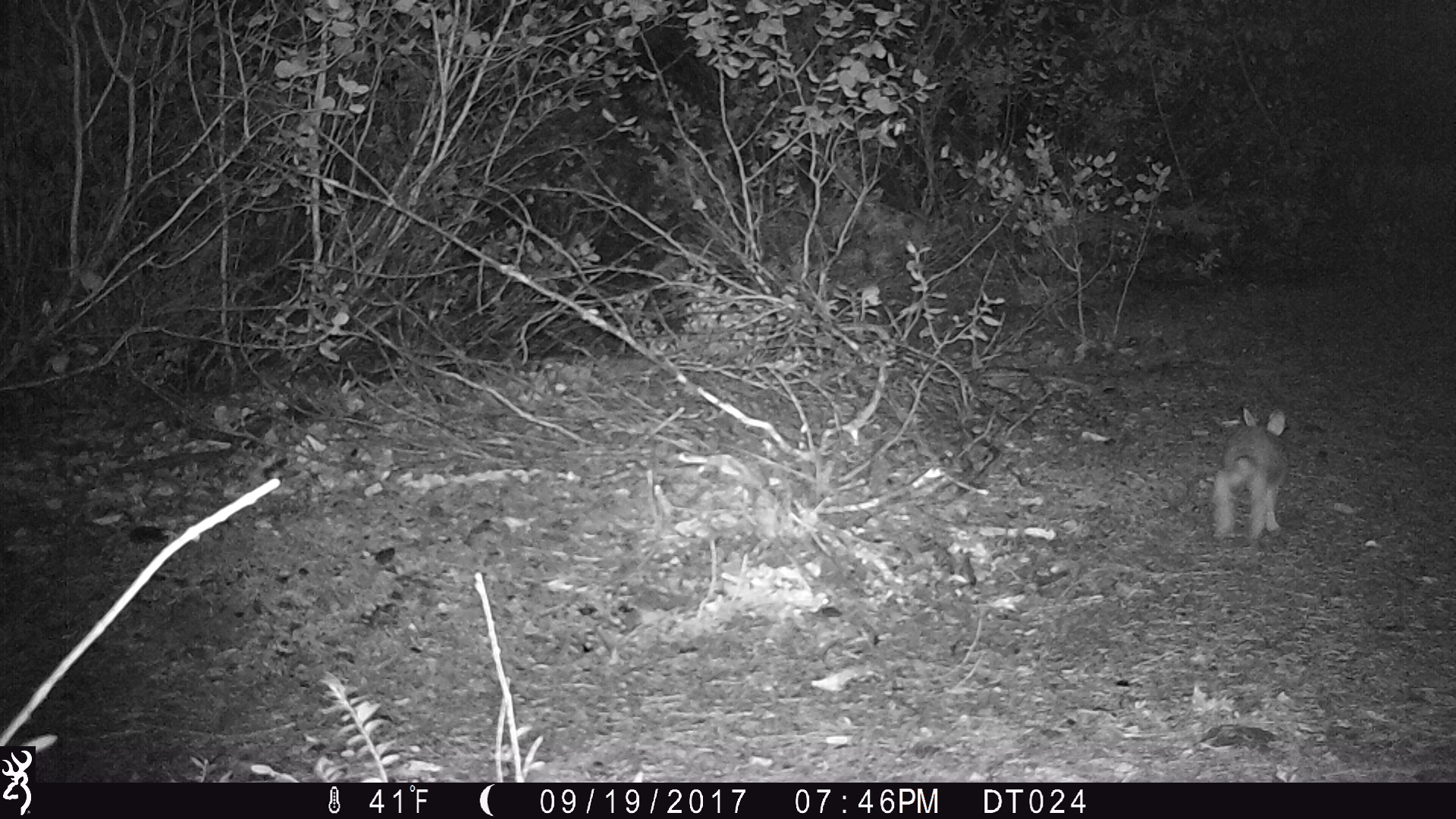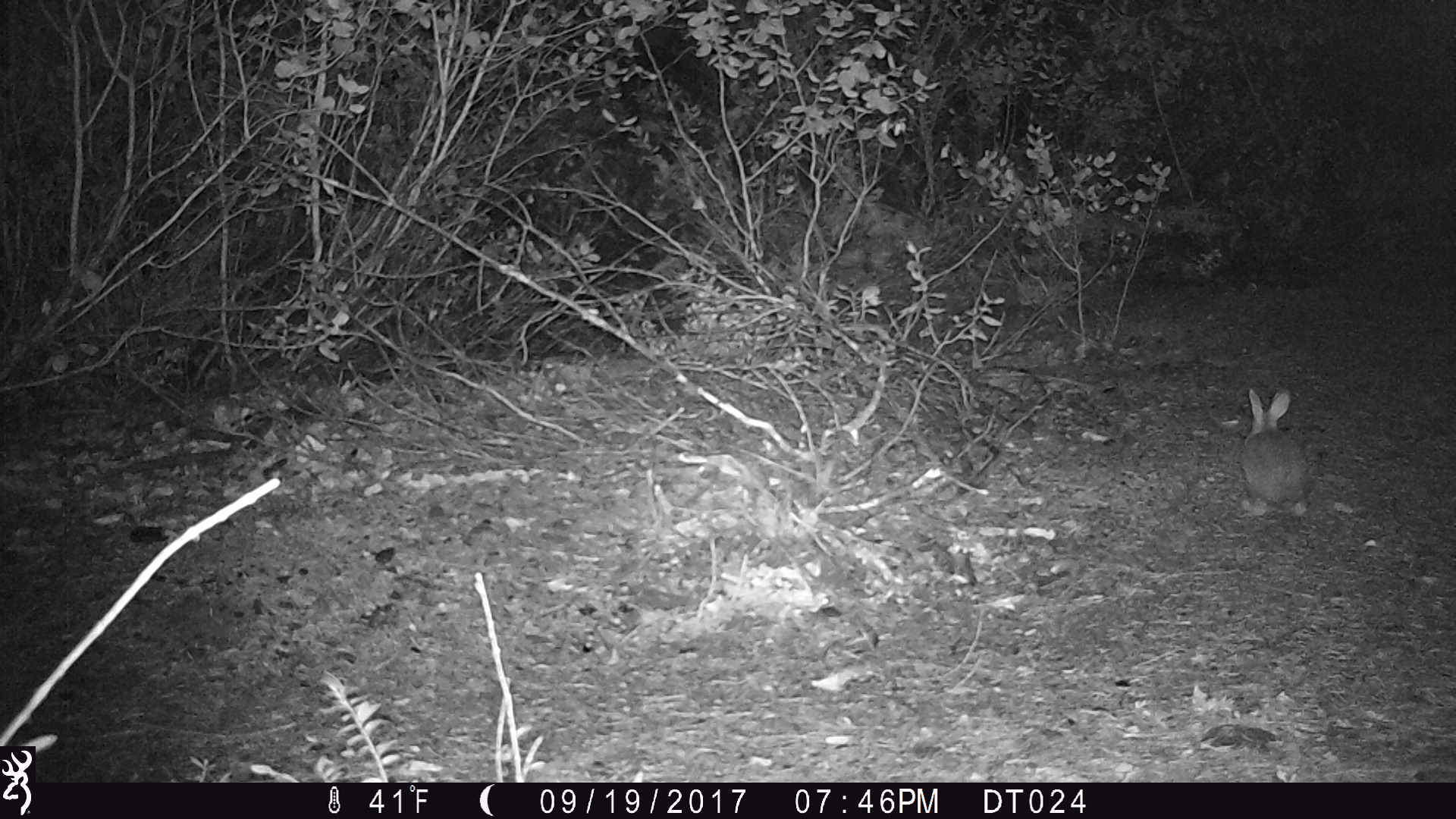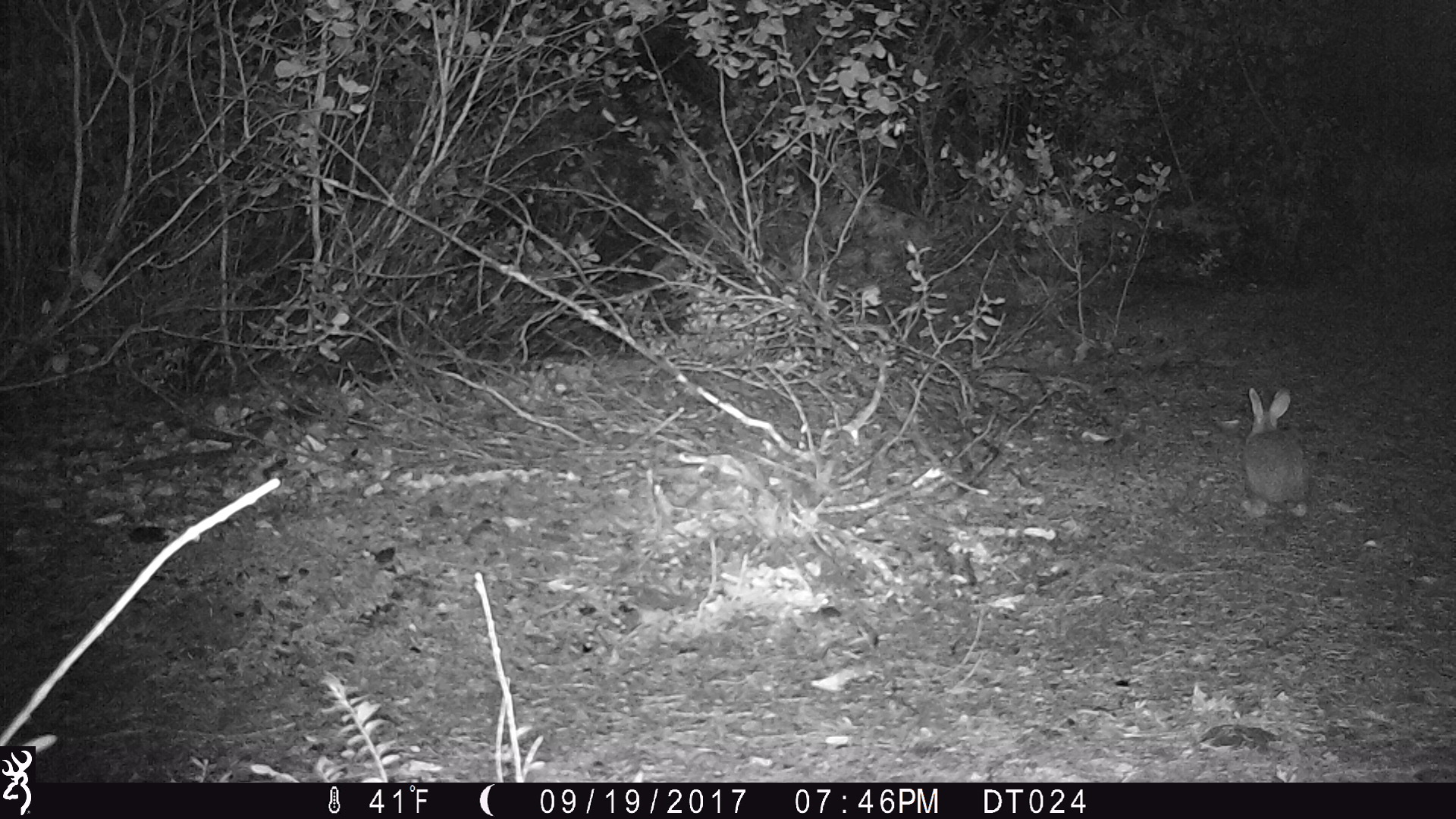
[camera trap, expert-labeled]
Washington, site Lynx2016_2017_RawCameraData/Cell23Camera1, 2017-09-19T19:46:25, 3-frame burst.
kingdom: Animalia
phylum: Chordata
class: Mammalia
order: Lagomorpha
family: Leporidae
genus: Lepus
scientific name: Lepus americanus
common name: snowshoe hare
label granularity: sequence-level